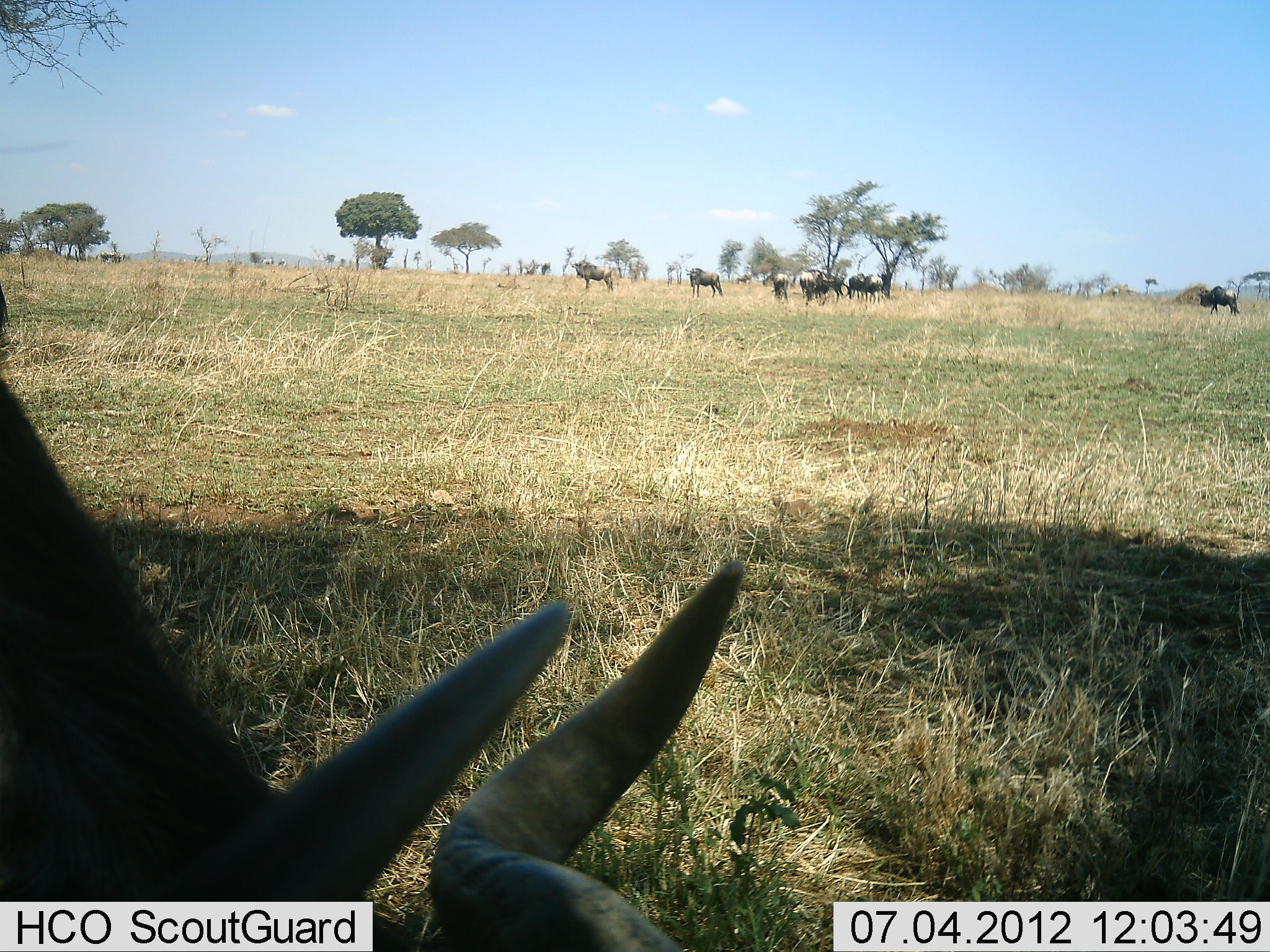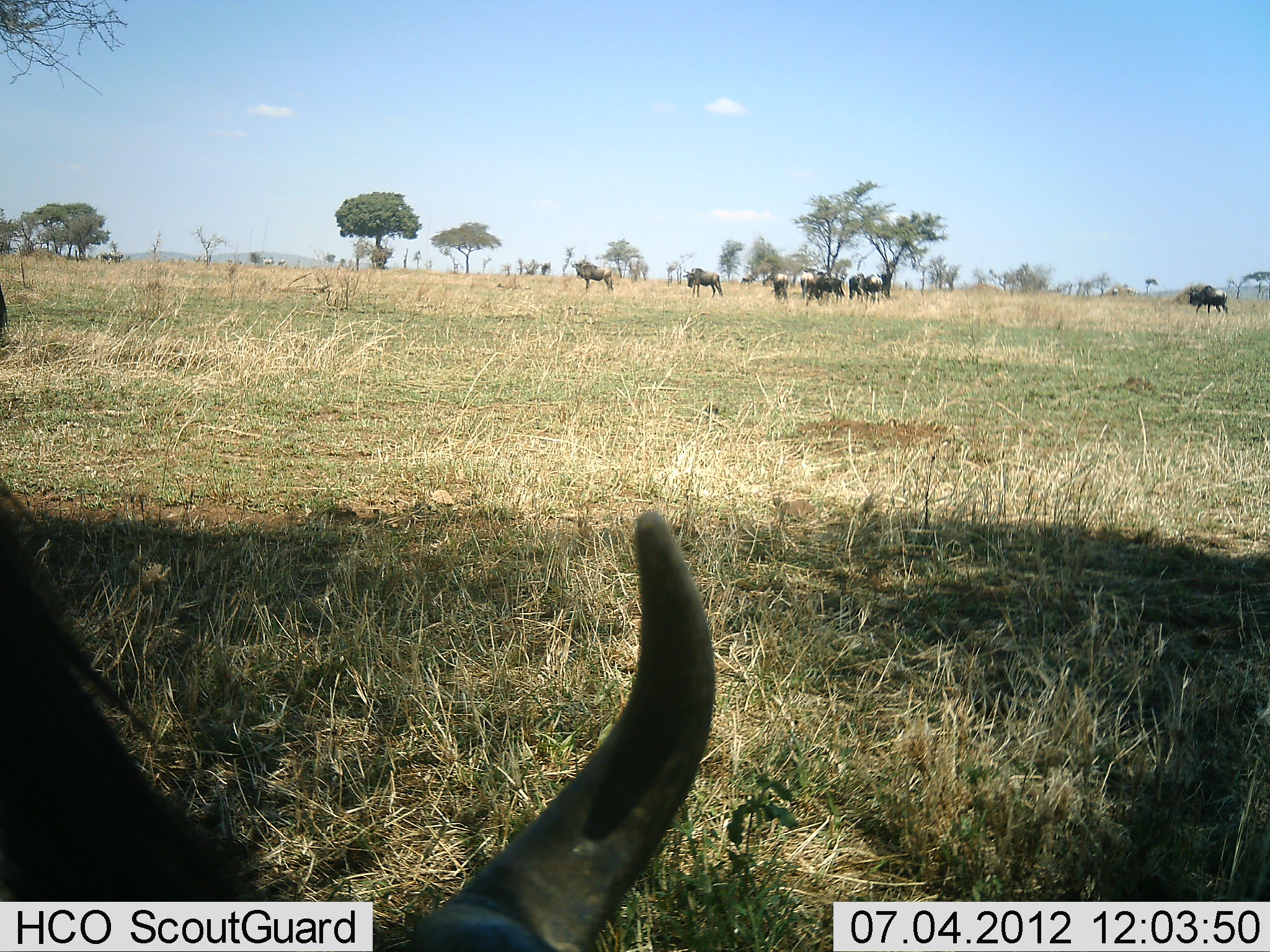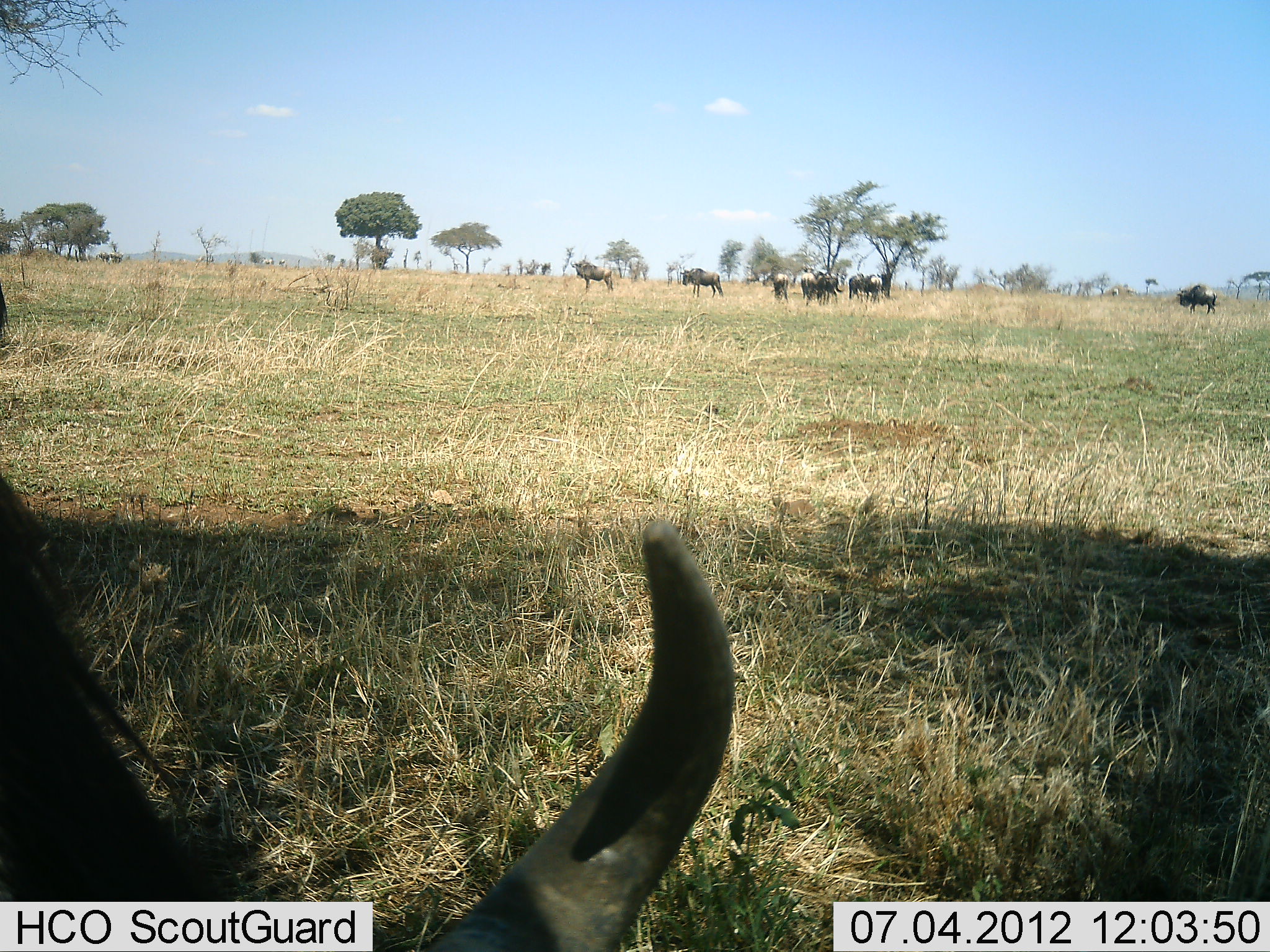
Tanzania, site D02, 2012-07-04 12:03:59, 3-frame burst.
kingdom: Animalia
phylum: Chordata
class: Mammalia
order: Artiodactyla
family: Bovidae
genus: Connochaetes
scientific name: Connochaetes taurinus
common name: blue wildebeest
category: wildebeest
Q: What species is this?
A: Wildebeest (blue wildebeest) (Connochaetes taurinus).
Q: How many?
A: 9.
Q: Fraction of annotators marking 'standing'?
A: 90%.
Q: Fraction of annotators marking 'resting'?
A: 0%.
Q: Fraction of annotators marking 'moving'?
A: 60%.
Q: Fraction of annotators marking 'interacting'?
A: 0%.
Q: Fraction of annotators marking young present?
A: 0%.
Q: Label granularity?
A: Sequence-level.